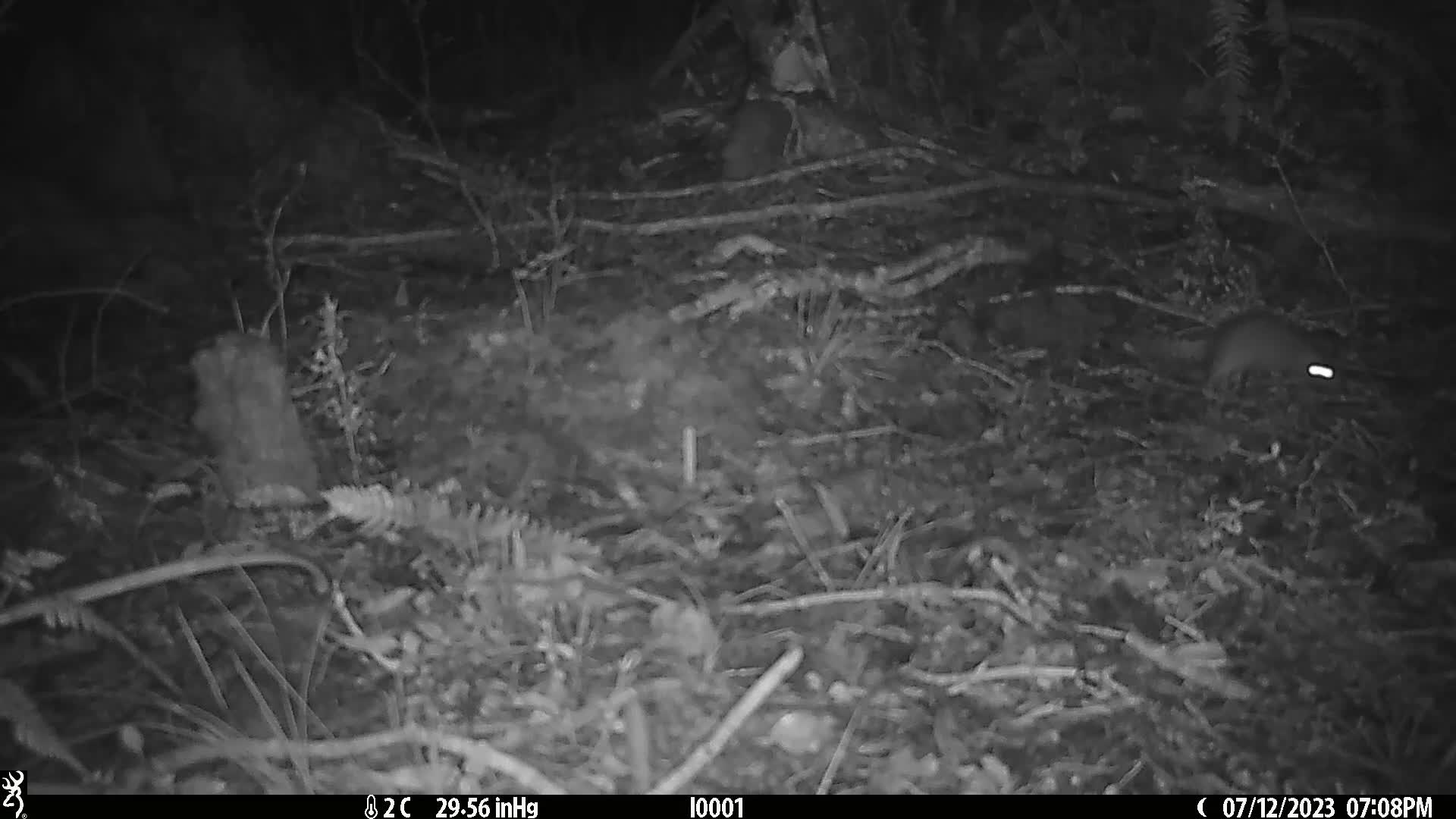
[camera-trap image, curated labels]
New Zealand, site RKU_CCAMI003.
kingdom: Animalia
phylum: Chordata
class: Mammalia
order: Rodentia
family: Muridae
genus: Rattus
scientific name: Rattus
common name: rat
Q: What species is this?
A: Rat (Rattus).